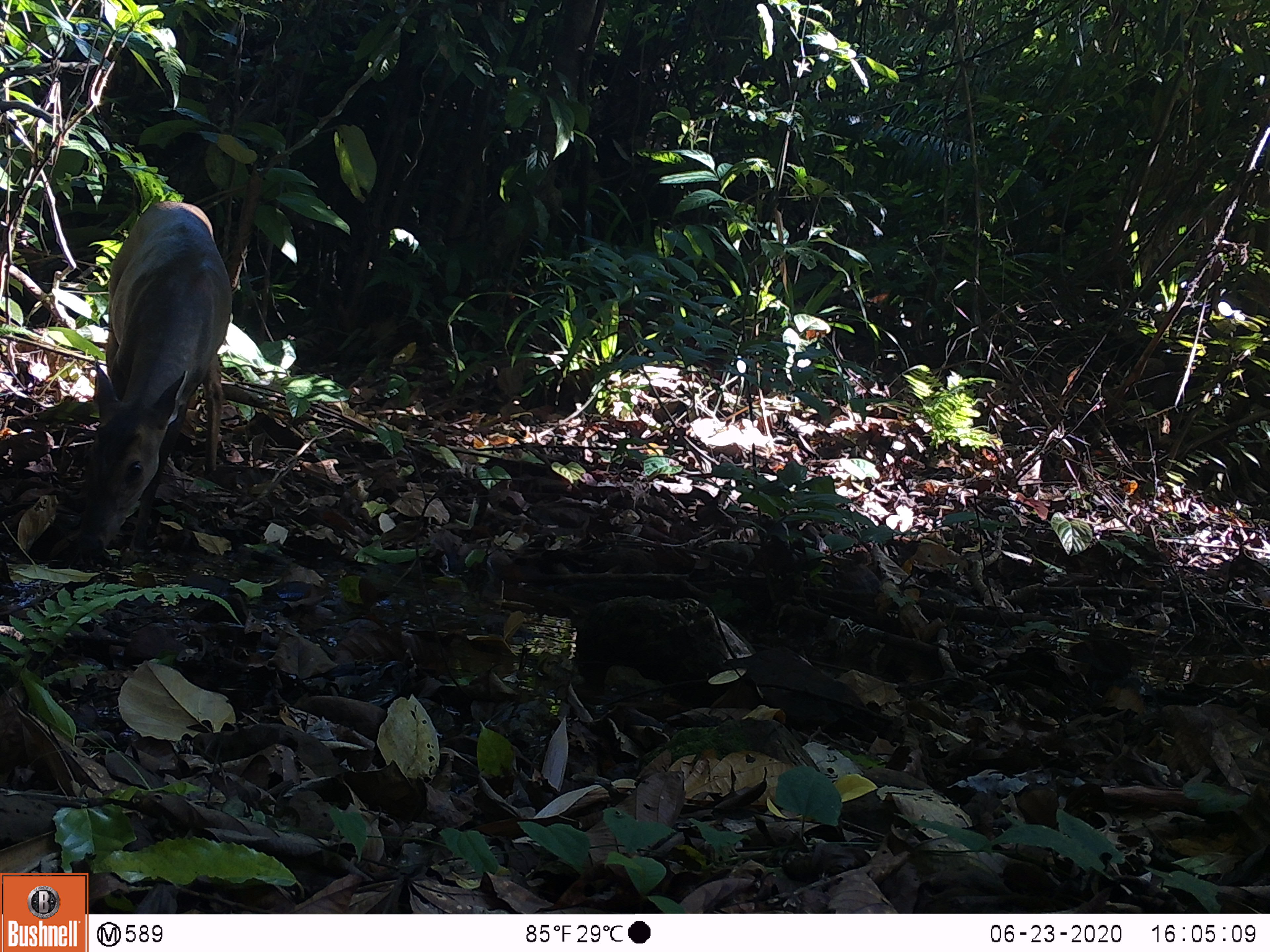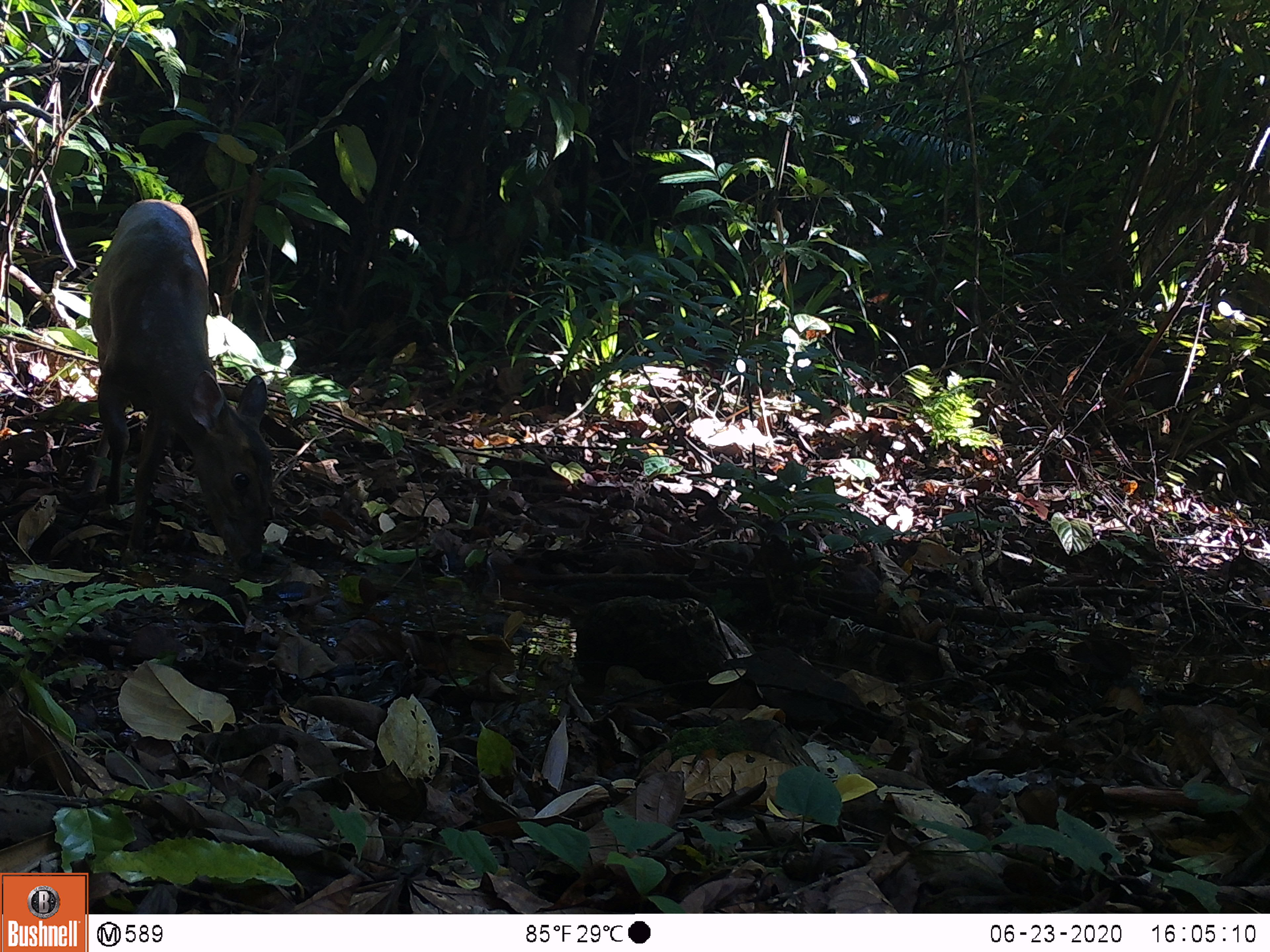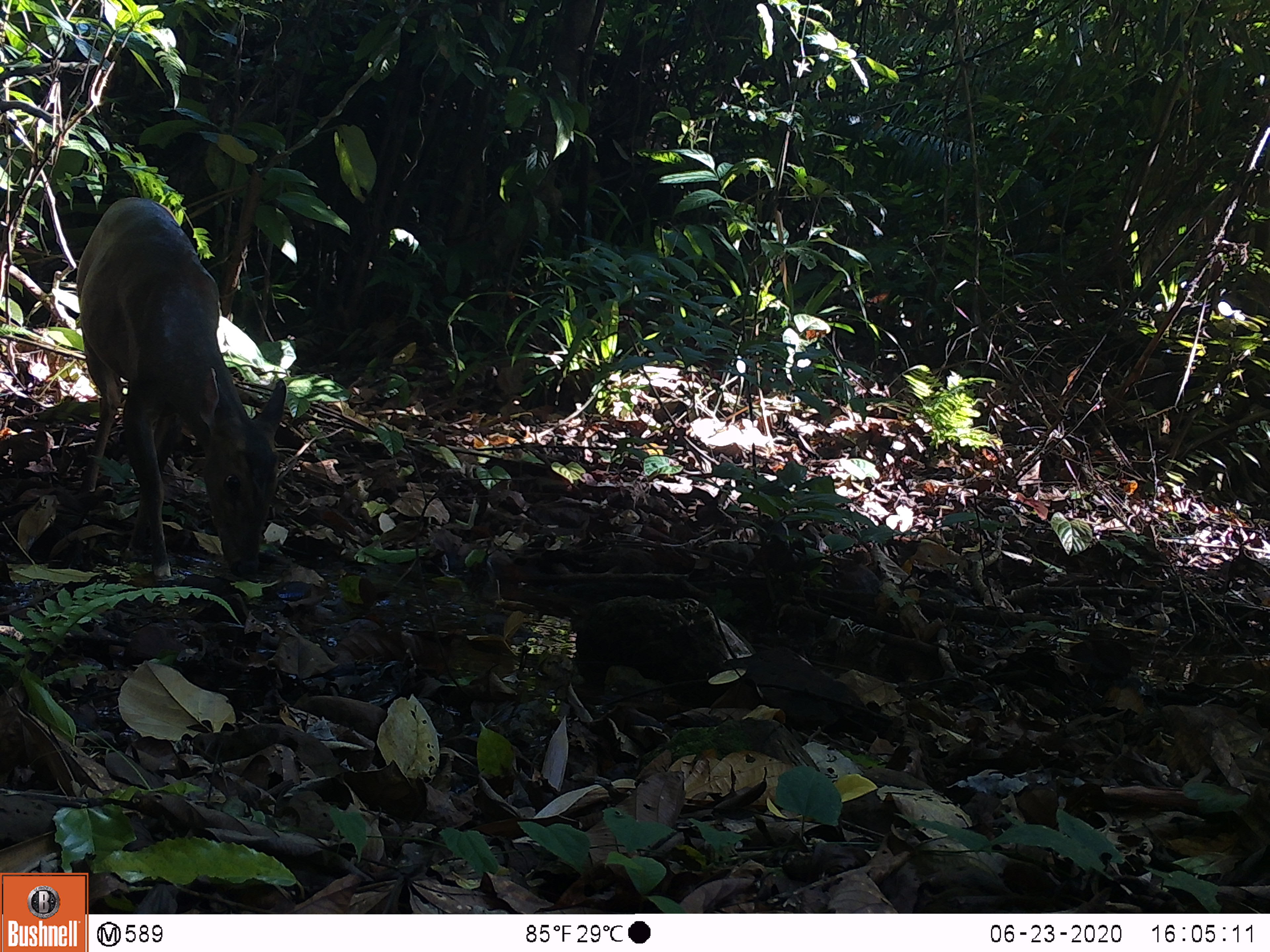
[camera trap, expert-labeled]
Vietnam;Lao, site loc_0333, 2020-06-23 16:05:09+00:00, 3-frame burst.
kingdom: Animalia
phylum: Chordata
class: Mammalia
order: Artiodactyla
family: Cervidae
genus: Muntiacus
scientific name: Muntiacus vuquangensis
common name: large-antlered muntjac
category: large antlered muntjac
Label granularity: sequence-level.